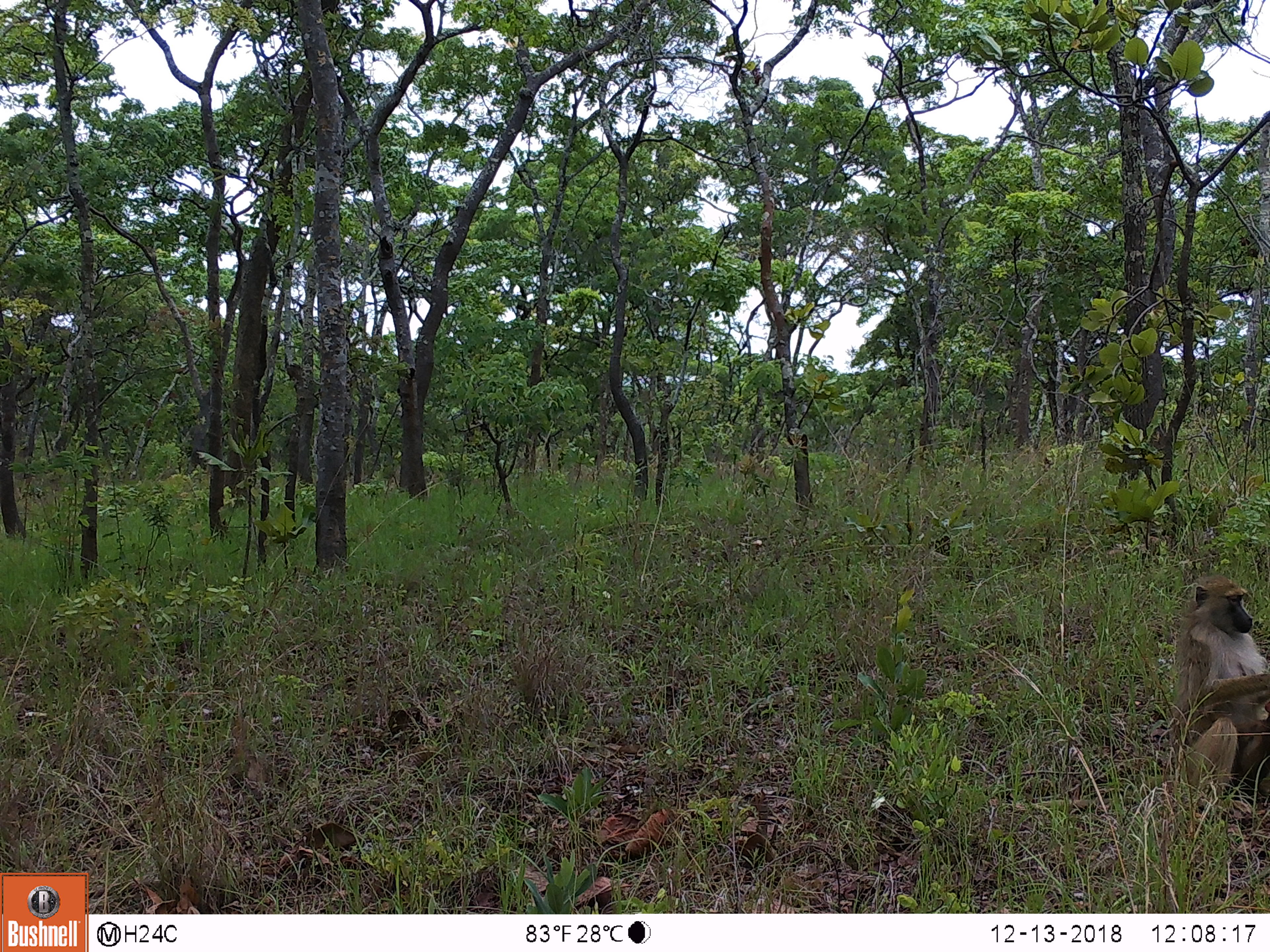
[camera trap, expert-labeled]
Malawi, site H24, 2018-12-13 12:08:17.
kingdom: Animalia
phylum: Chordata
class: Mammalia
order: Primates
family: Cercopithecidae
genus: Papio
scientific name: Papio cynocephalus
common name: yellow baboon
Yellow baboon (Papio cynocephalus), count 1.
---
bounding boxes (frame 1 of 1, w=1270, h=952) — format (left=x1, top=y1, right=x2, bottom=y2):
yellow baboon: (left=1163, top=574, right=1262, bottom=794)